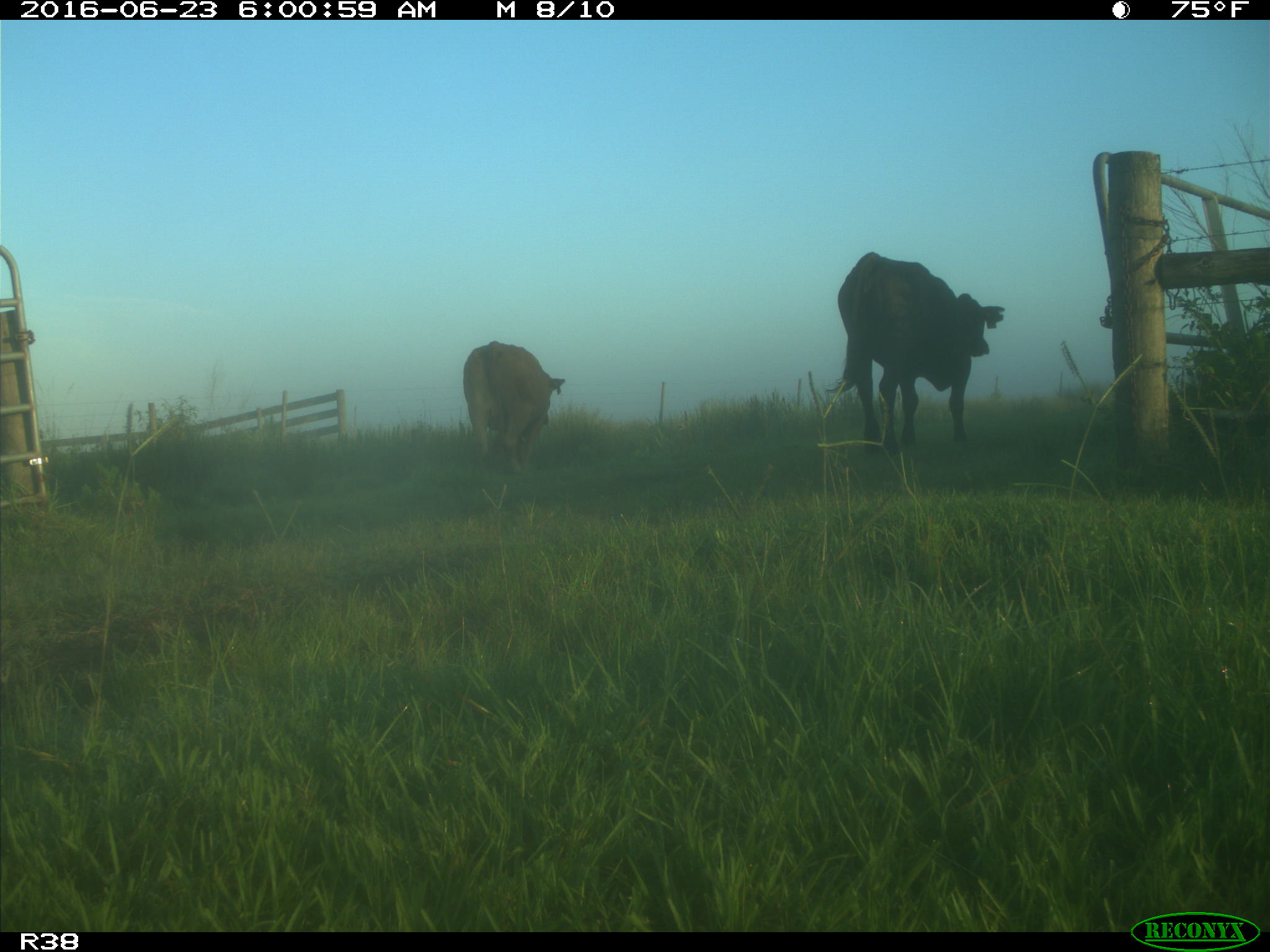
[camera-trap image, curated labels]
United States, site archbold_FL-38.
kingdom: Animalia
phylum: Chordata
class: Mammalia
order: Artiodactyla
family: Bovidae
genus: Bos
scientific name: Bos taurus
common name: domestic cow